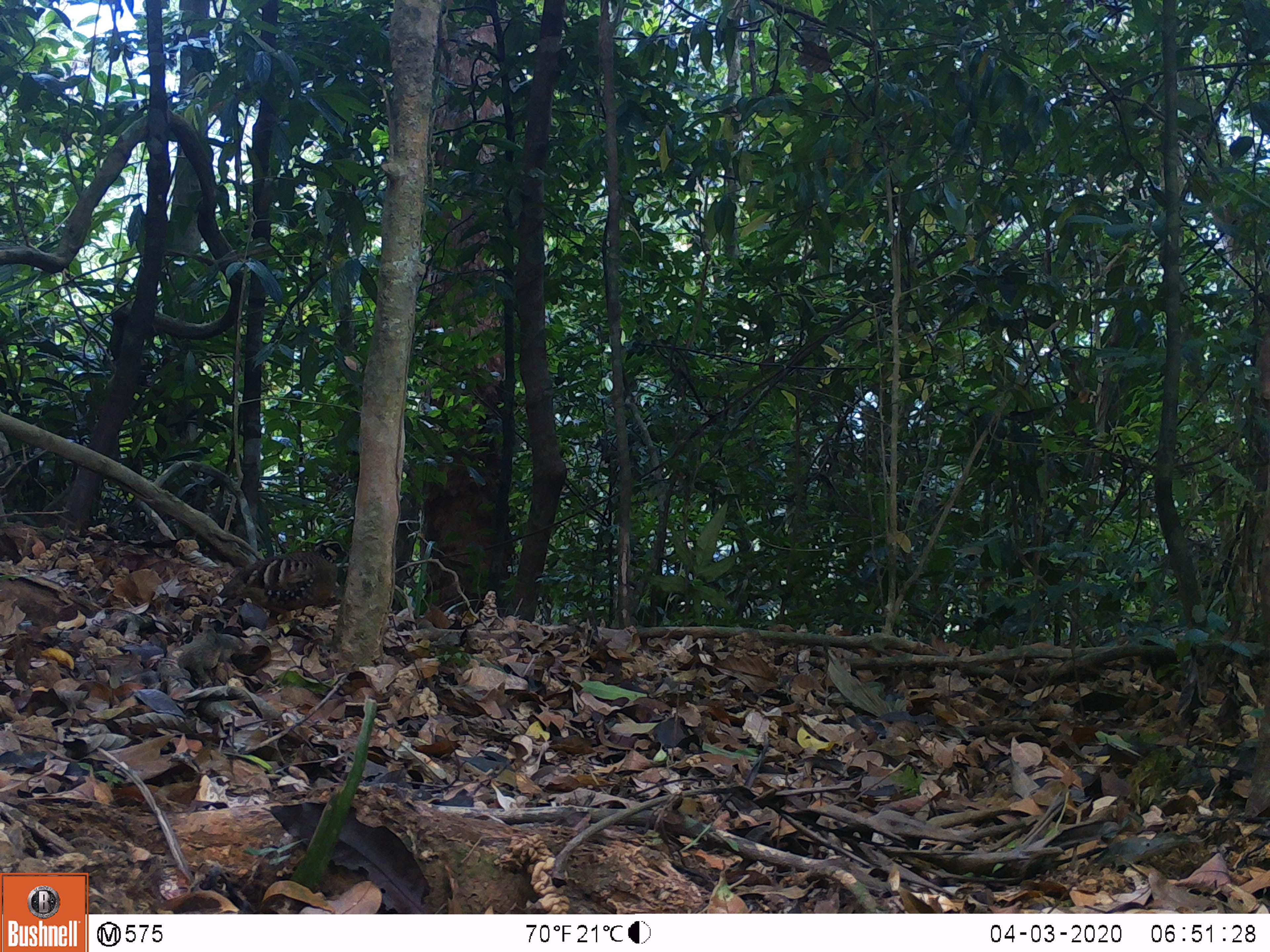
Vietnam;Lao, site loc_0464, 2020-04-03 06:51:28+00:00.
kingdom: Animalia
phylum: Chordata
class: Aves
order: Galliformes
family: Phasianidae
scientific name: Phasianidae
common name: partridge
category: unidentified partridge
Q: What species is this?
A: Unidentified partridge (partridge) (Phasianidae).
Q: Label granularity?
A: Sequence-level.